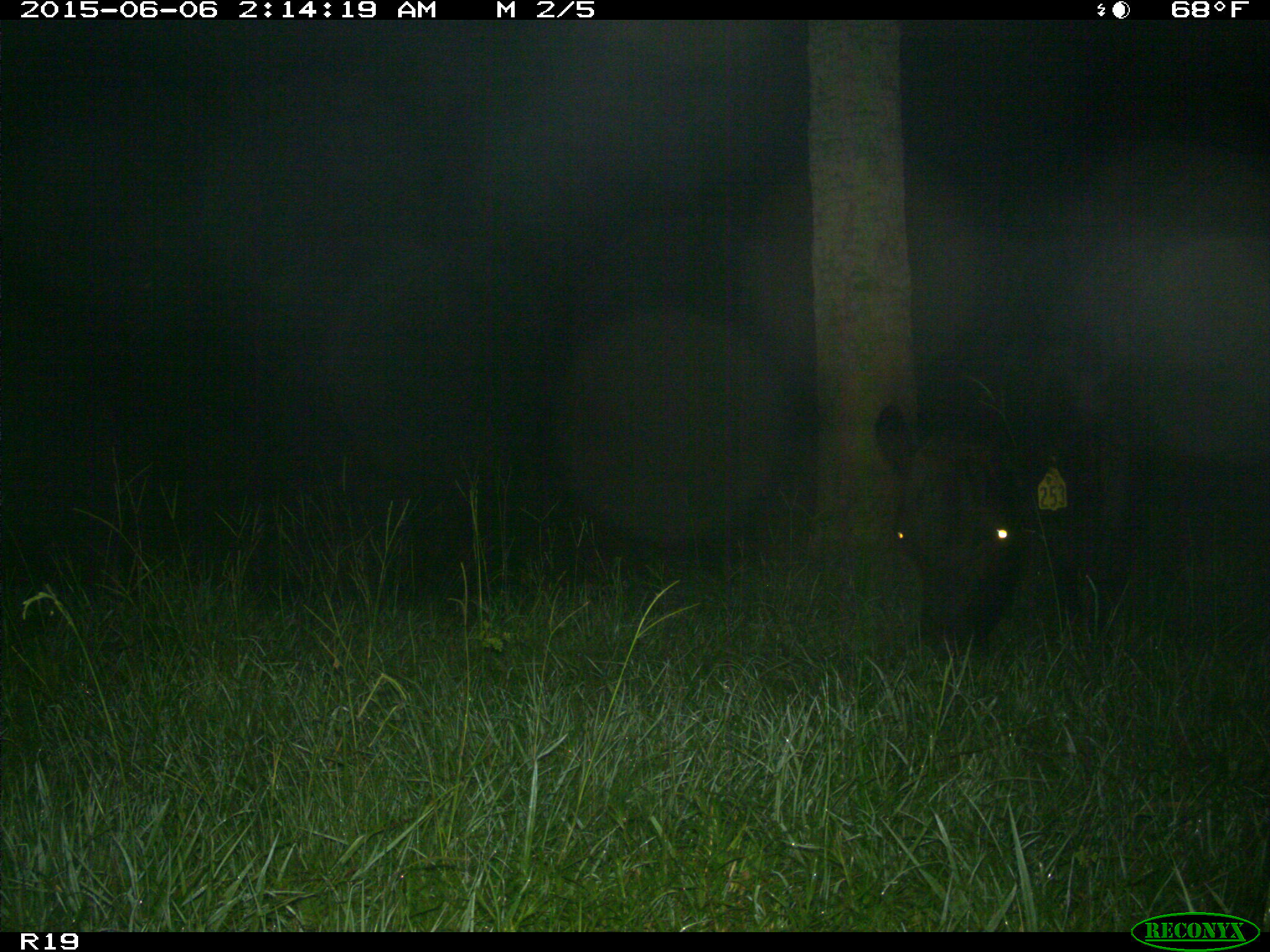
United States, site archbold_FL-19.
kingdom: Animalia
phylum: Chordata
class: Mammalia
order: Artiodactyla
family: Bovidae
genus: Bos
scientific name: Bos taurus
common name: domestic cow